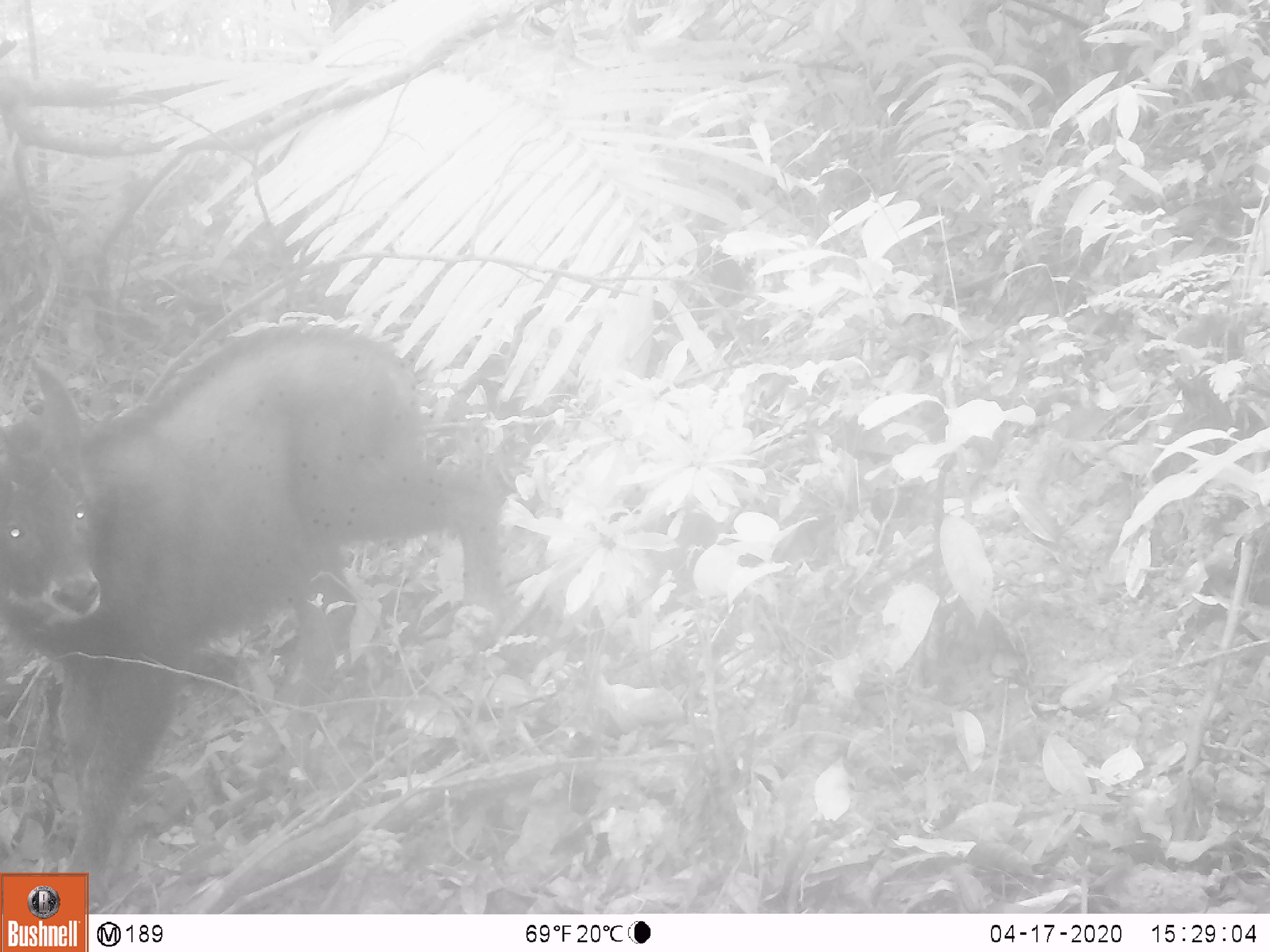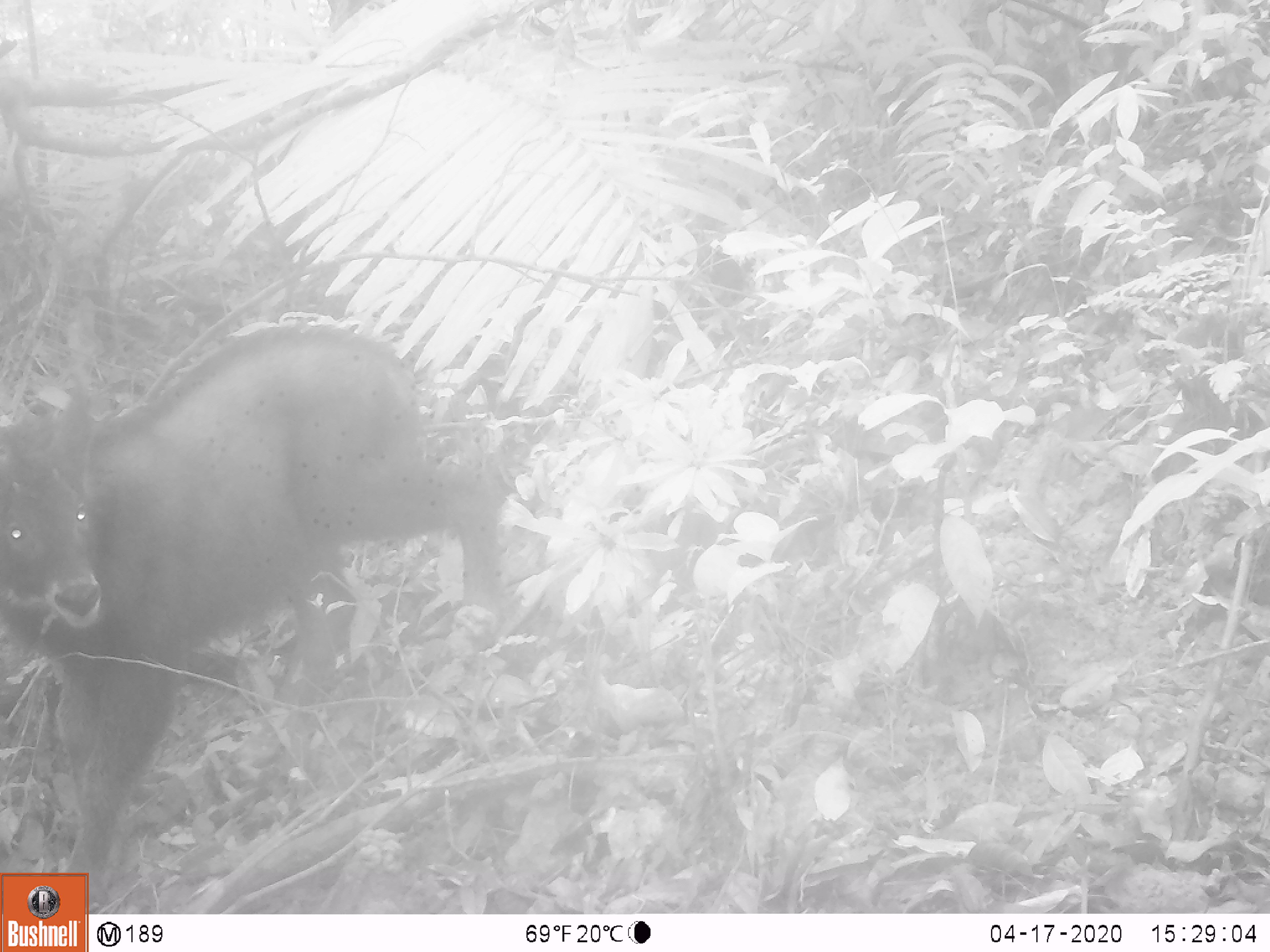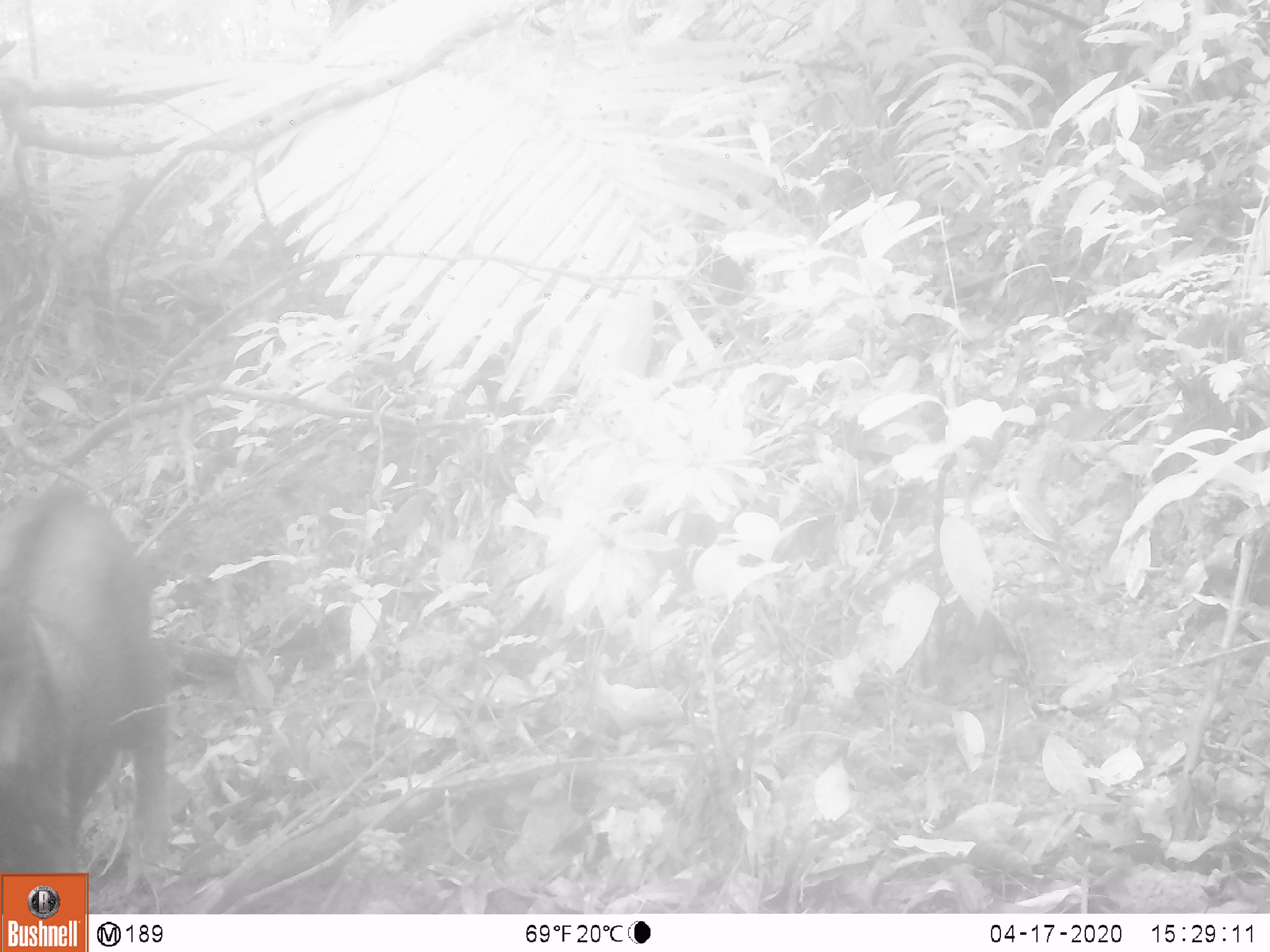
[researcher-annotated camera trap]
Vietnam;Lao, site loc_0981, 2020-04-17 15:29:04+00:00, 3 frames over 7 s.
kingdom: Animalia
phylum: Chordata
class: Mammalia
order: Artiodactyla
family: Bovidae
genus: Capricornis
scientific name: Capricornis sumatraensis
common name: chinese serow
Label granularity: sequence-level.